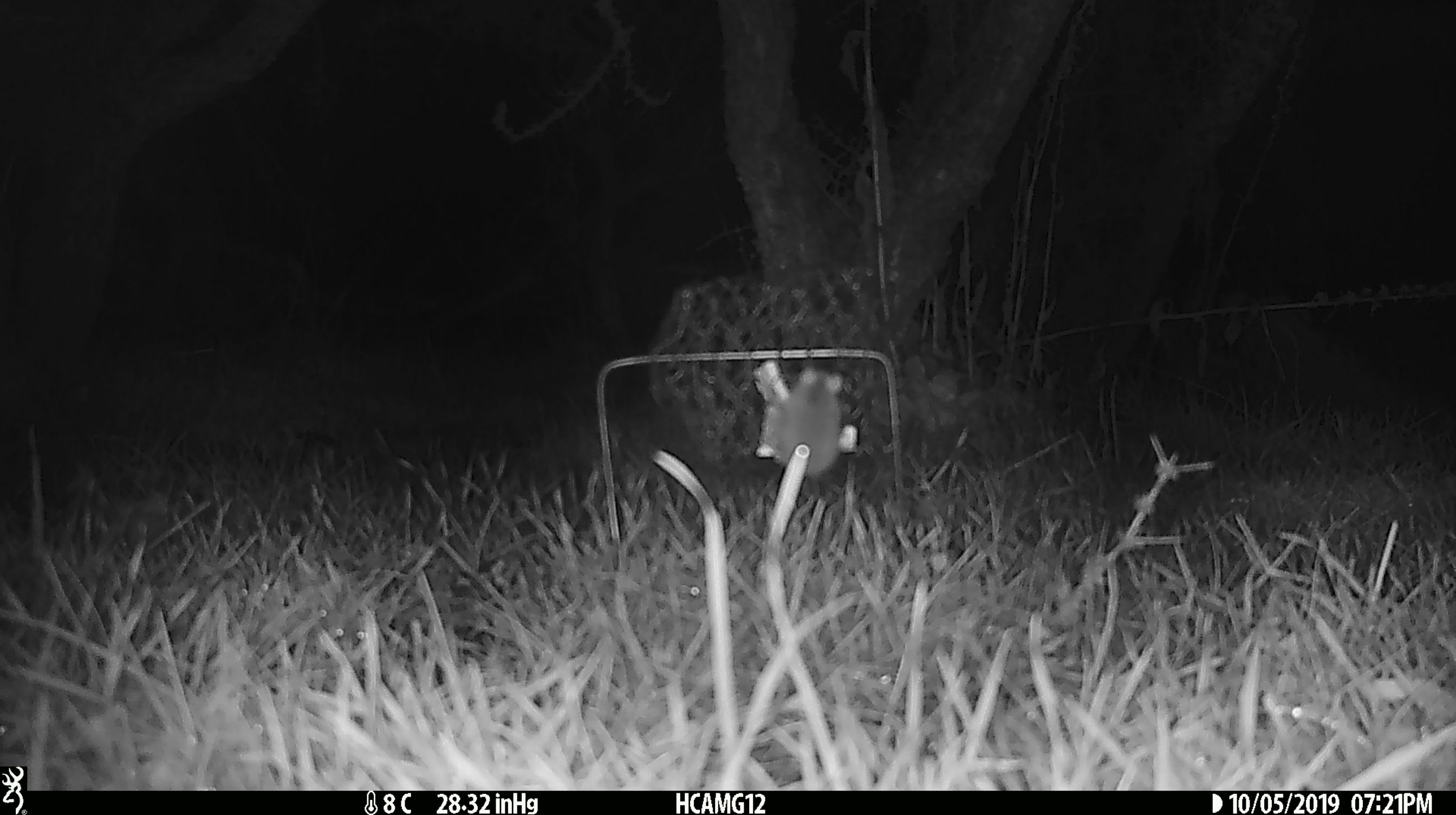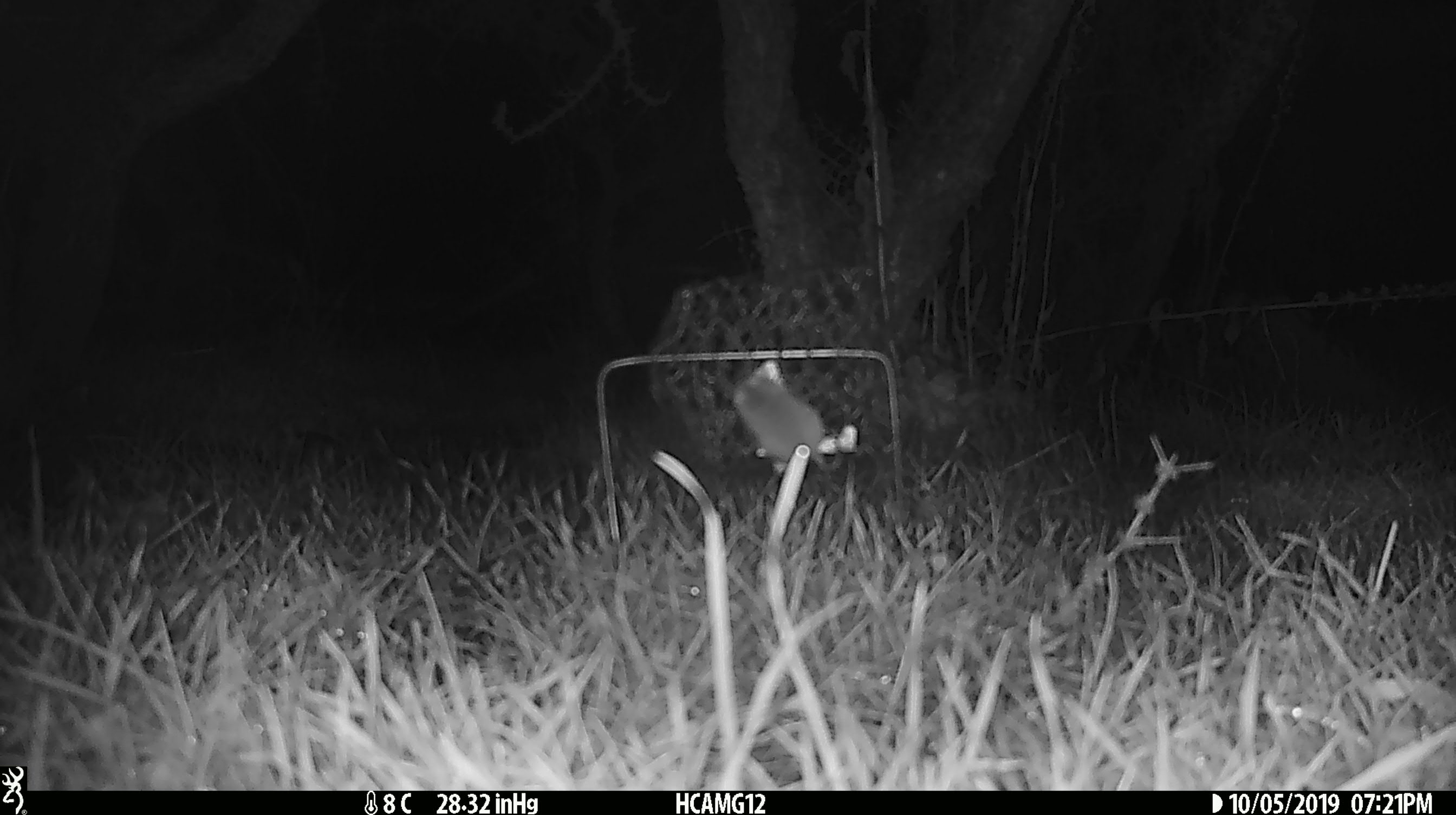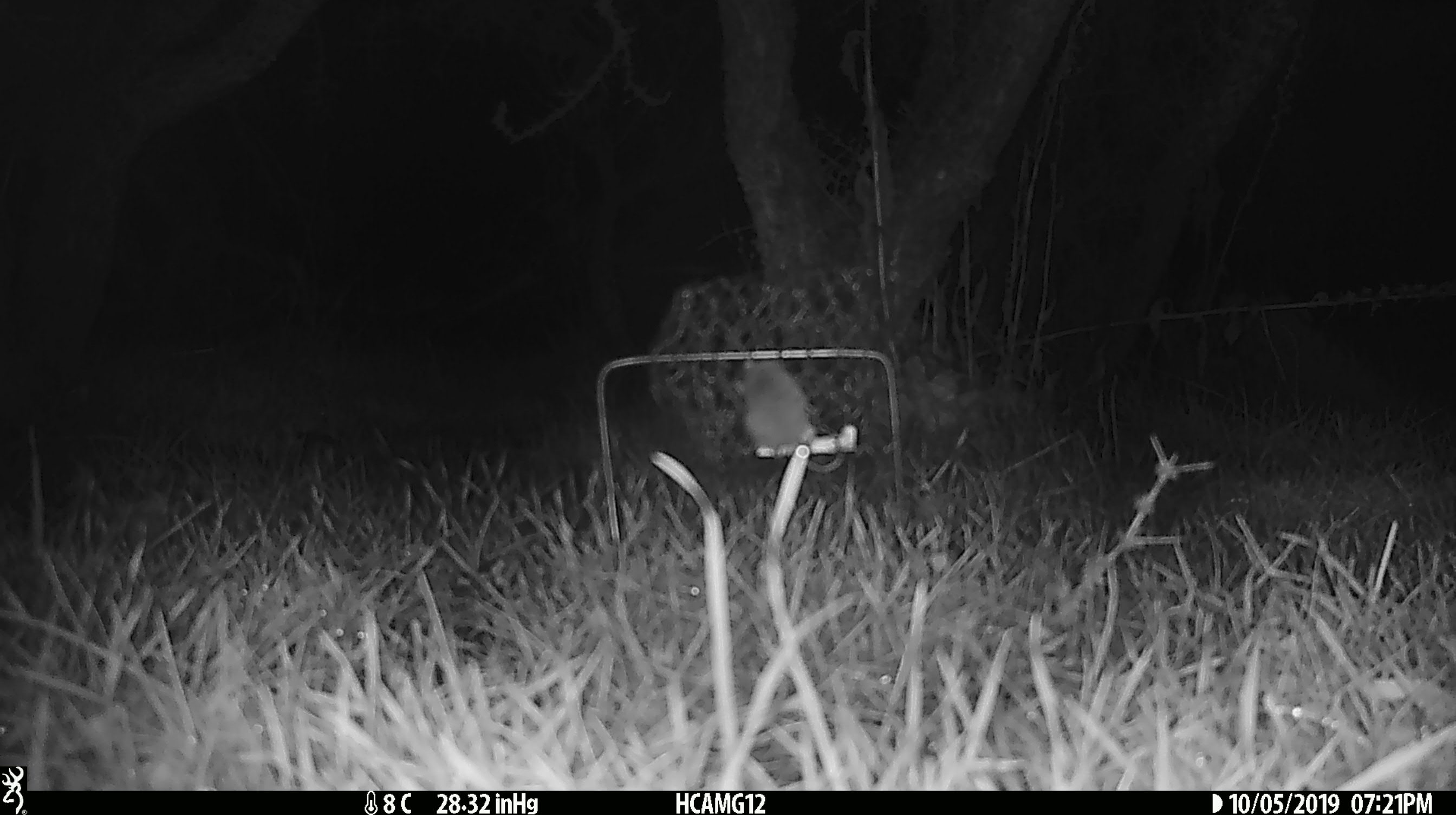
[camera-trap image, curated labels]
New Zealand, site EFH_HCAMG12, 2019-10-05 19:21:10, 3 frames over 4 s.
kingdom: Animalia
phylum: Chordata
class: Mammalia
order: Rodentia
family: Muridae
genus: Mus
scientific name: Mus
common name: mouse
Mouse (Mus).